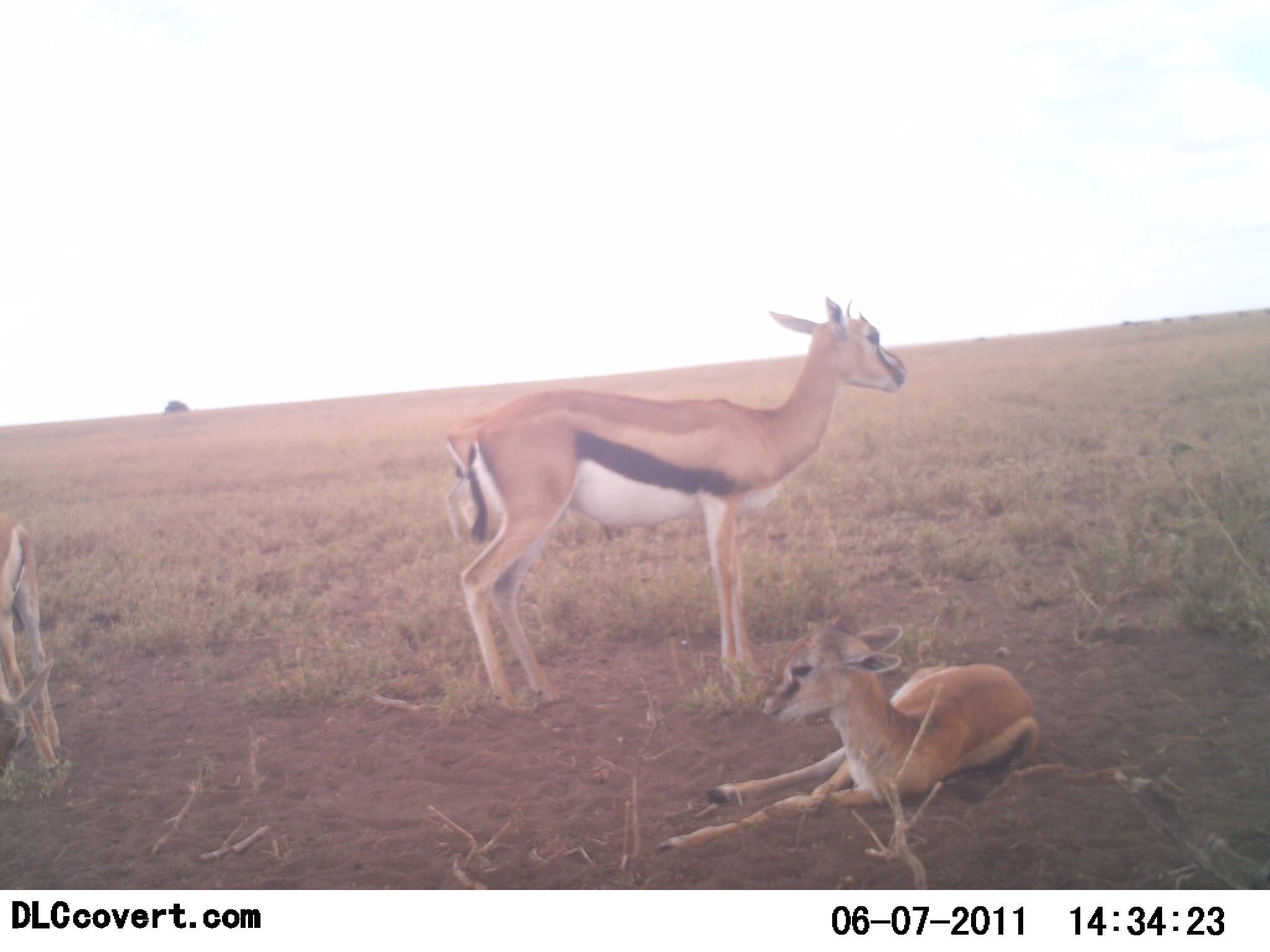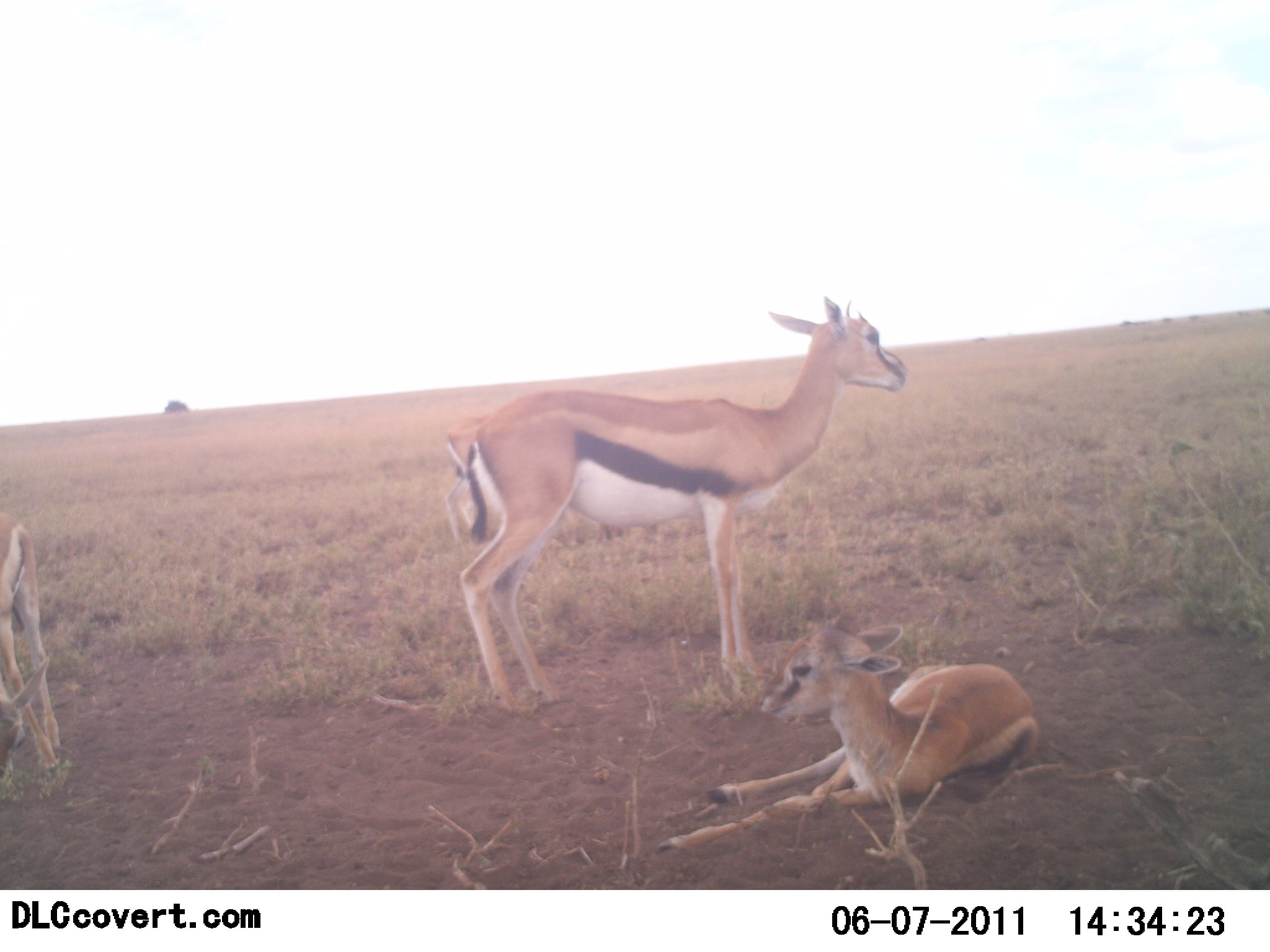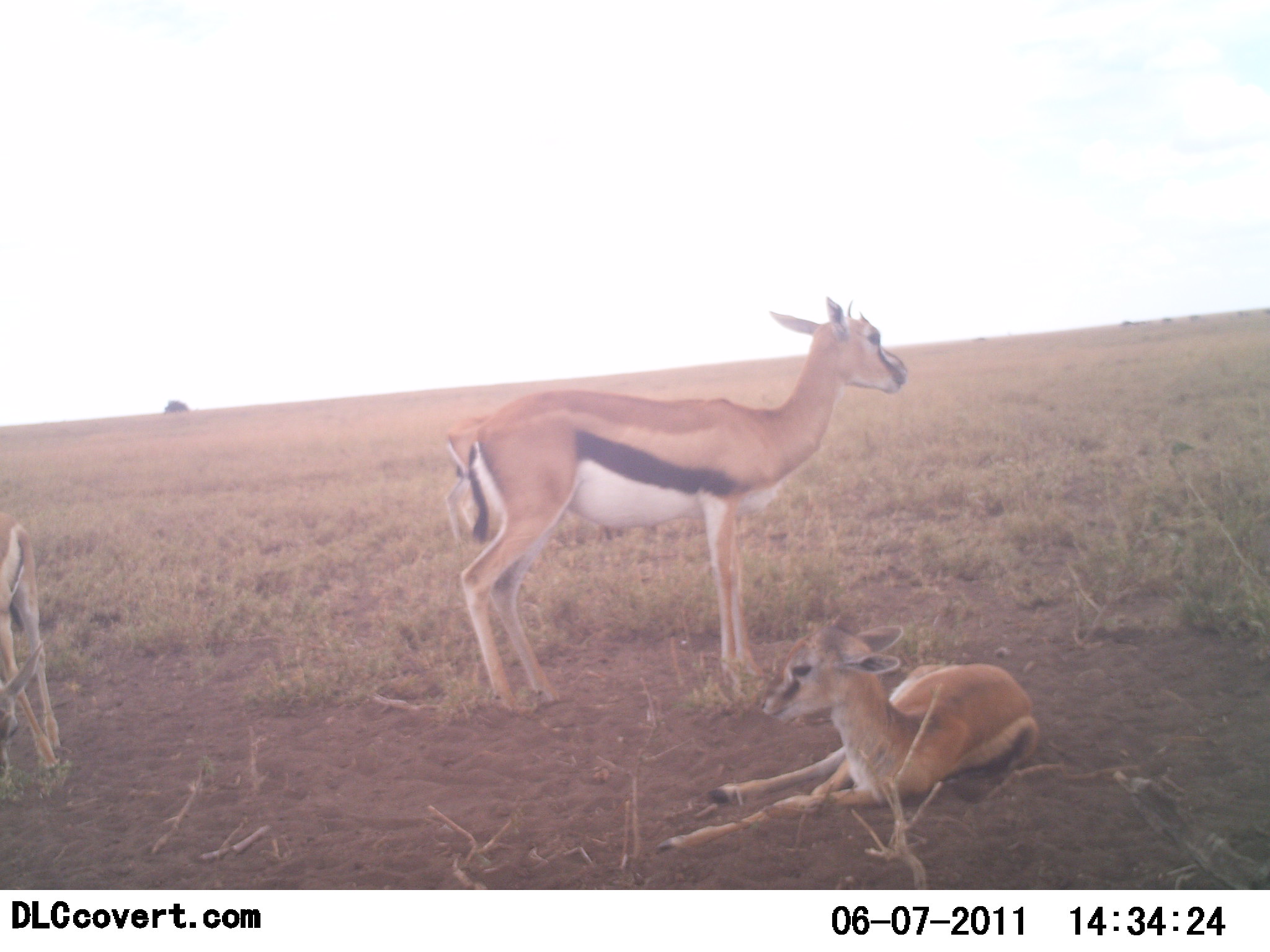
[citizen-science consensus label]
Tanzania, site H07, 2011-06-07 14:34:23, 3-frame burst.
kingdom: Animalia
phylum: Chordata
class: Mammalia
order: Artiodactyla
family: Bovidae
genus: Eudorcas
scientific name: Eudorcas thomsonii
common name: thomson's gazelle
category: gazellethomsons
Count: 3.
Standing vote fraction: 67%.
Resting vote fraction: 100%.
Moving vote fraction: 0%.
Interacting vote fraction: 0%.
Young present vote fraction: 33%.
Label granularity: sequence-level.